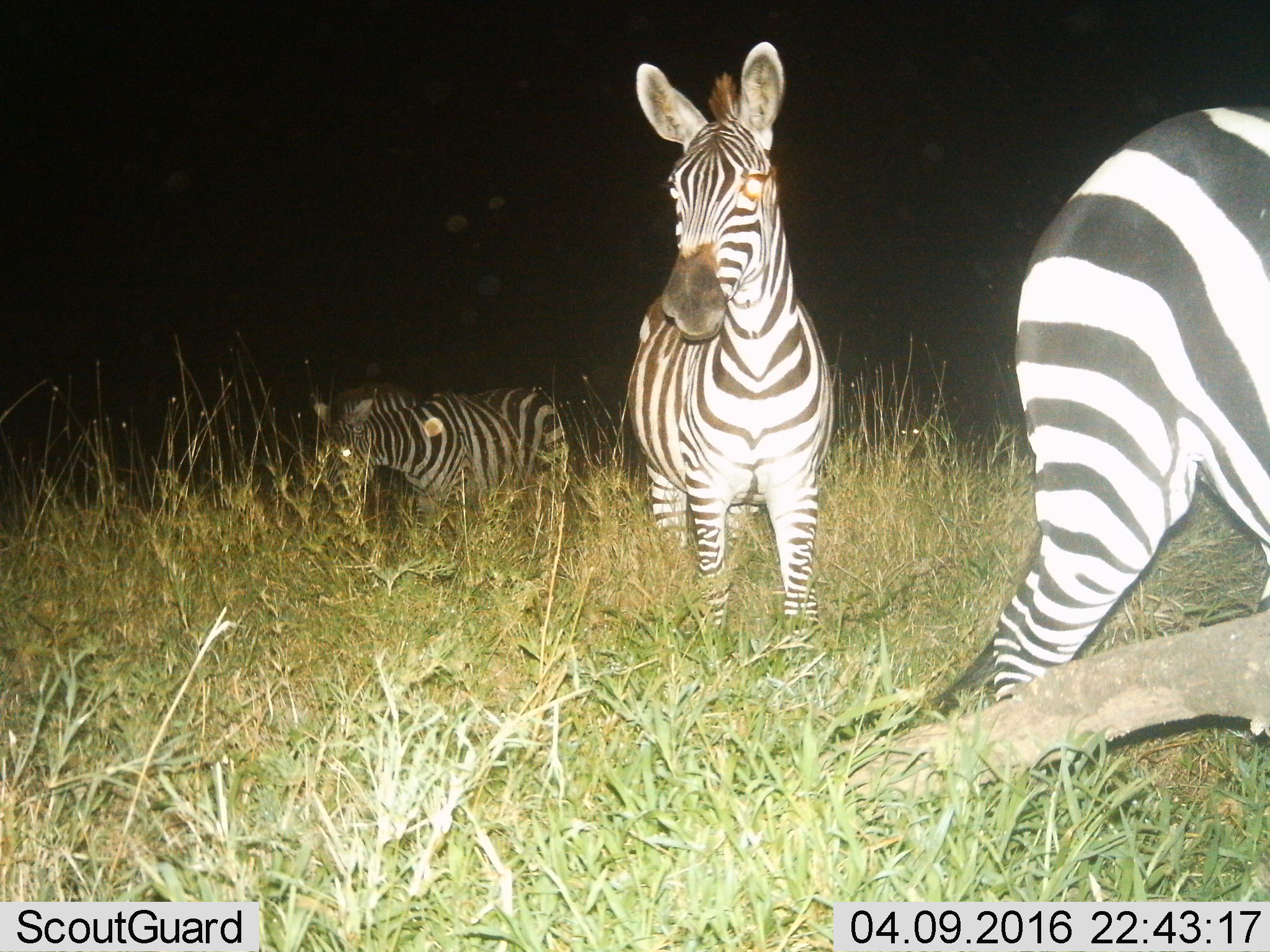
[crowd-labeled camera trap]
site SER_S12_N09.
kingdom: Animalia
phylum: Chordata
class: Mammalia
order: Perissodactyla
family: Equidae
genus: Equus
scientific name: Equus quagga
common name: plains zebra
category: zebraplains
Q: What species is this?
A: Zebraplains (plains zebra) (Equus quagga).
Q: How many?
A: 3.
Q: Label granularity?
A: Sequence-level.